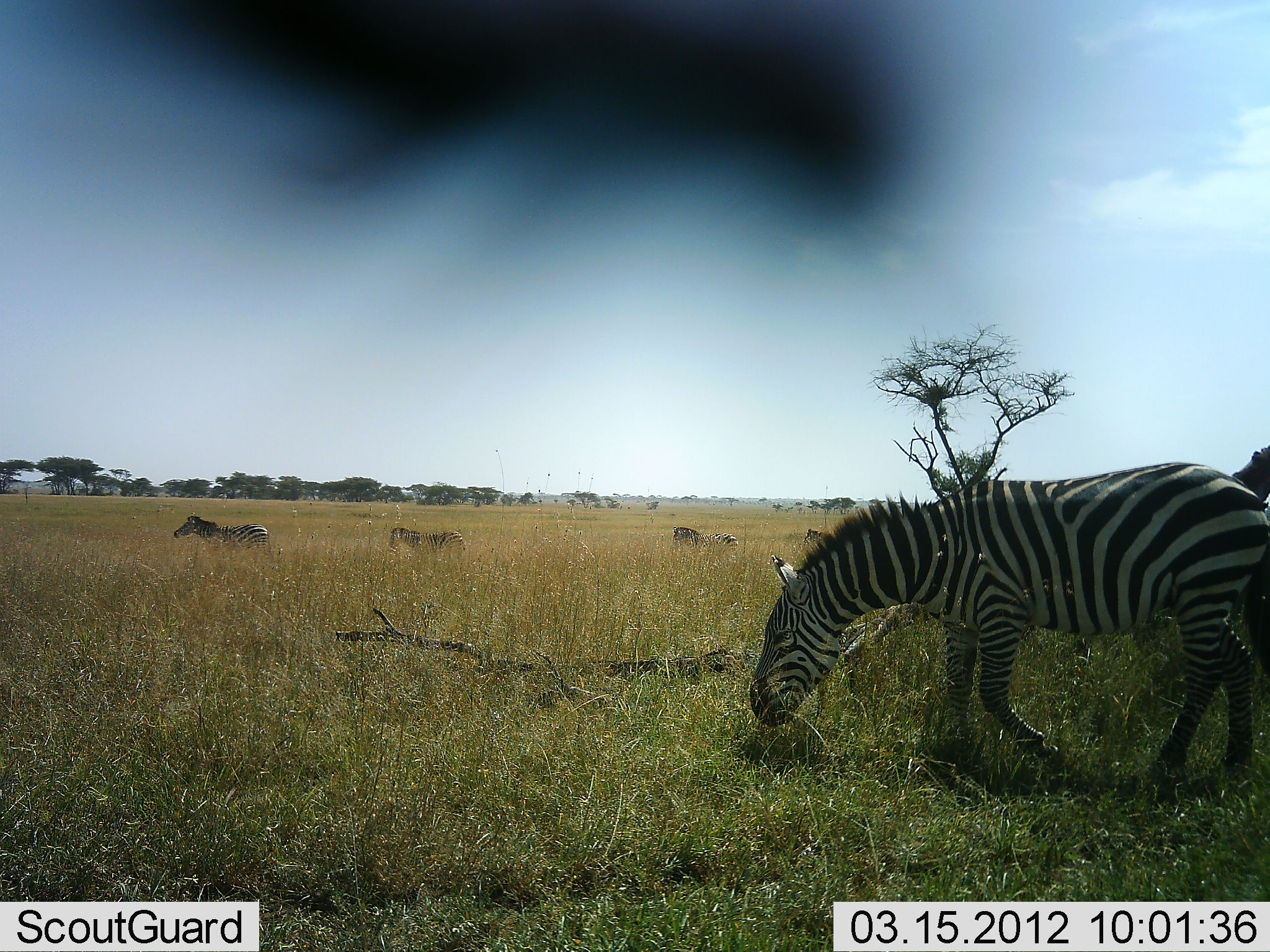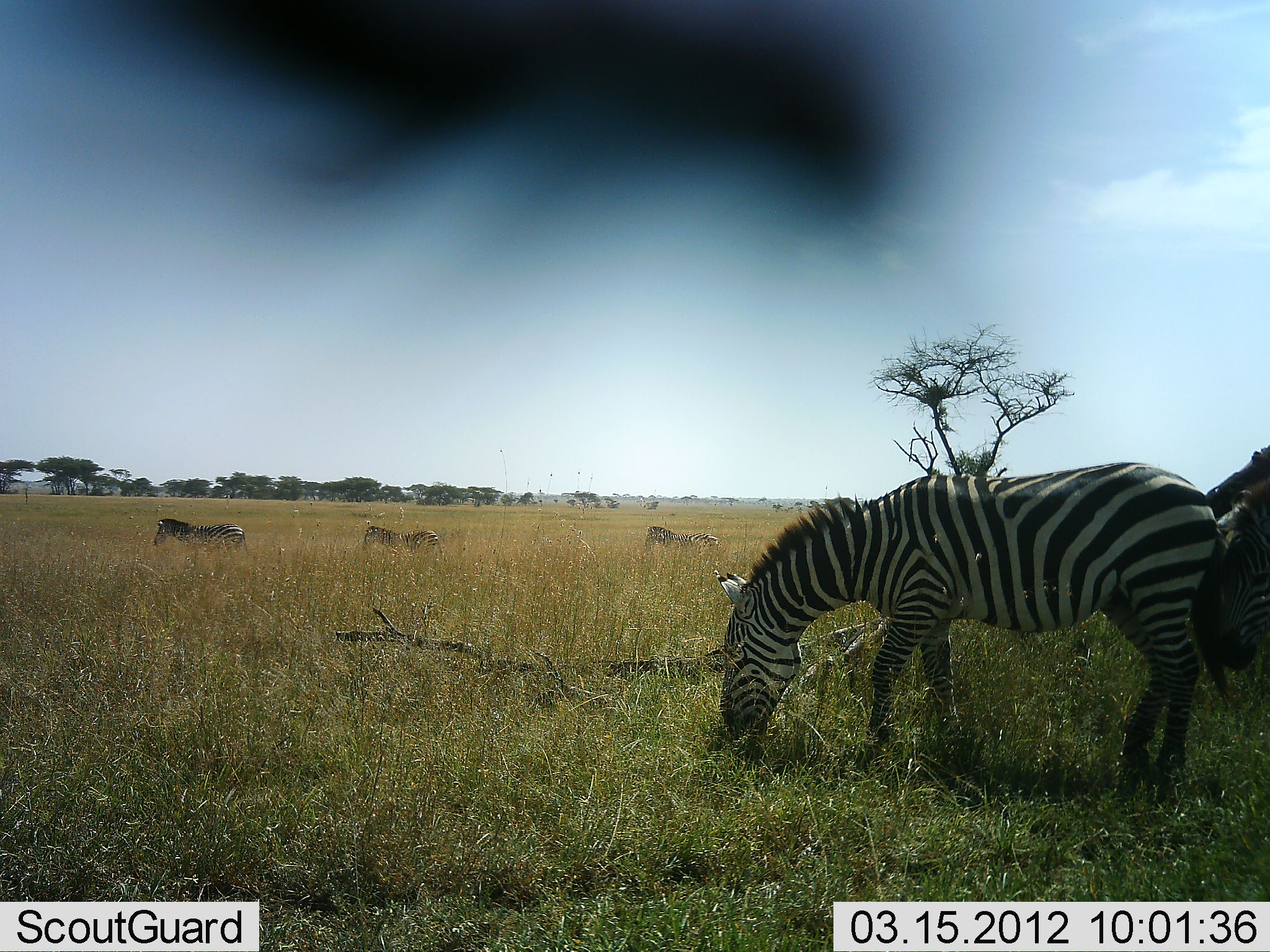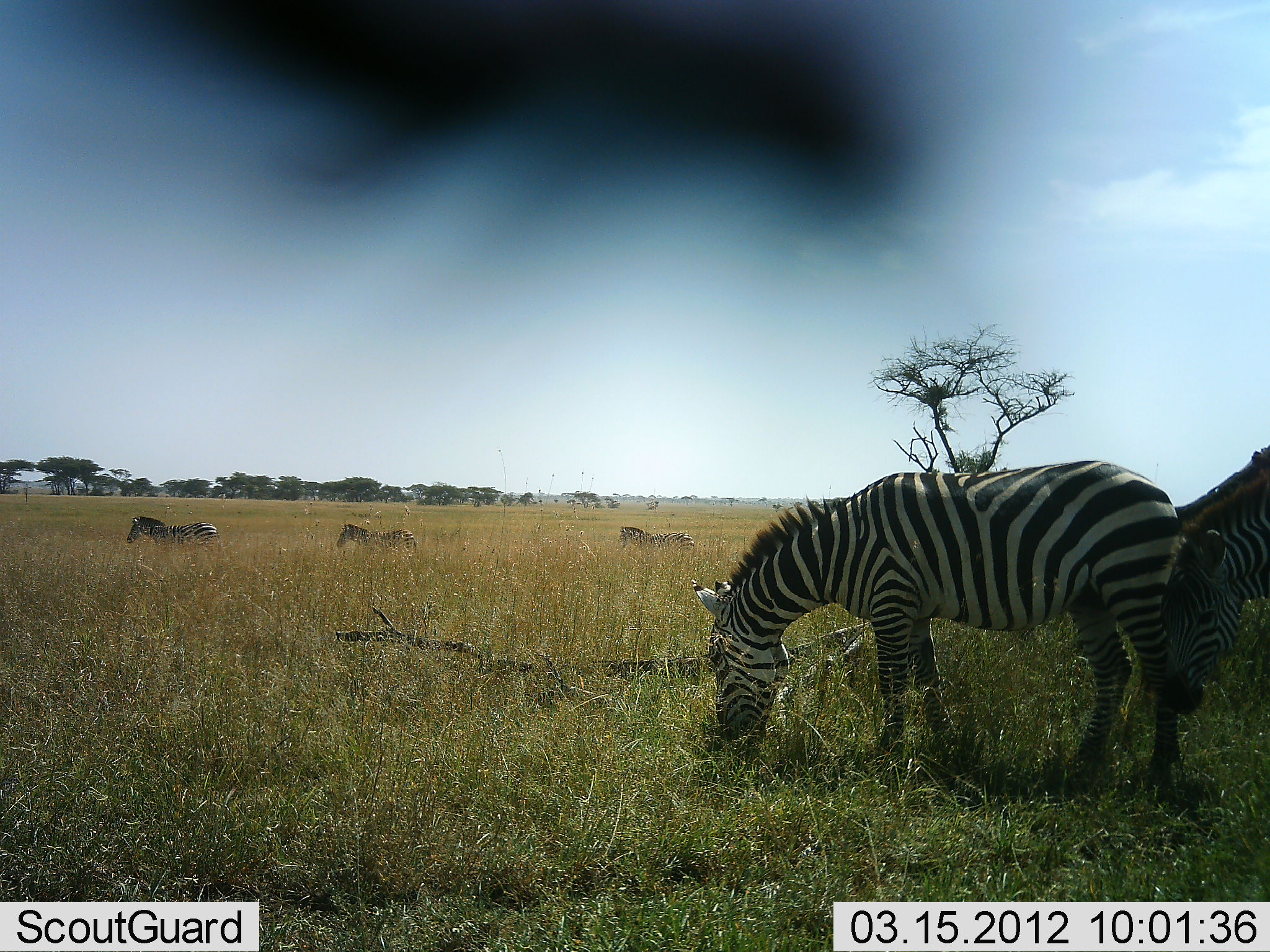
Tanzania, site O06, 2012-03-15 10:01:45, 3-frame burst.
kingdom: Animalia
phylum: Chordata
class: Mammalia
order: Perissodactyla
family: Equidae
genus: Equus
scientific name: Equus quagga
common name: plains zebra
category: zebra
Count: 5.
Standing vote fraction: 16%.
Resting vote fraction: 0%.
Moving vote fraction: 64%.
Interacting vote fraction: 0%.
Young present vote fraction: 0%.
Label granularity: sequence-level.